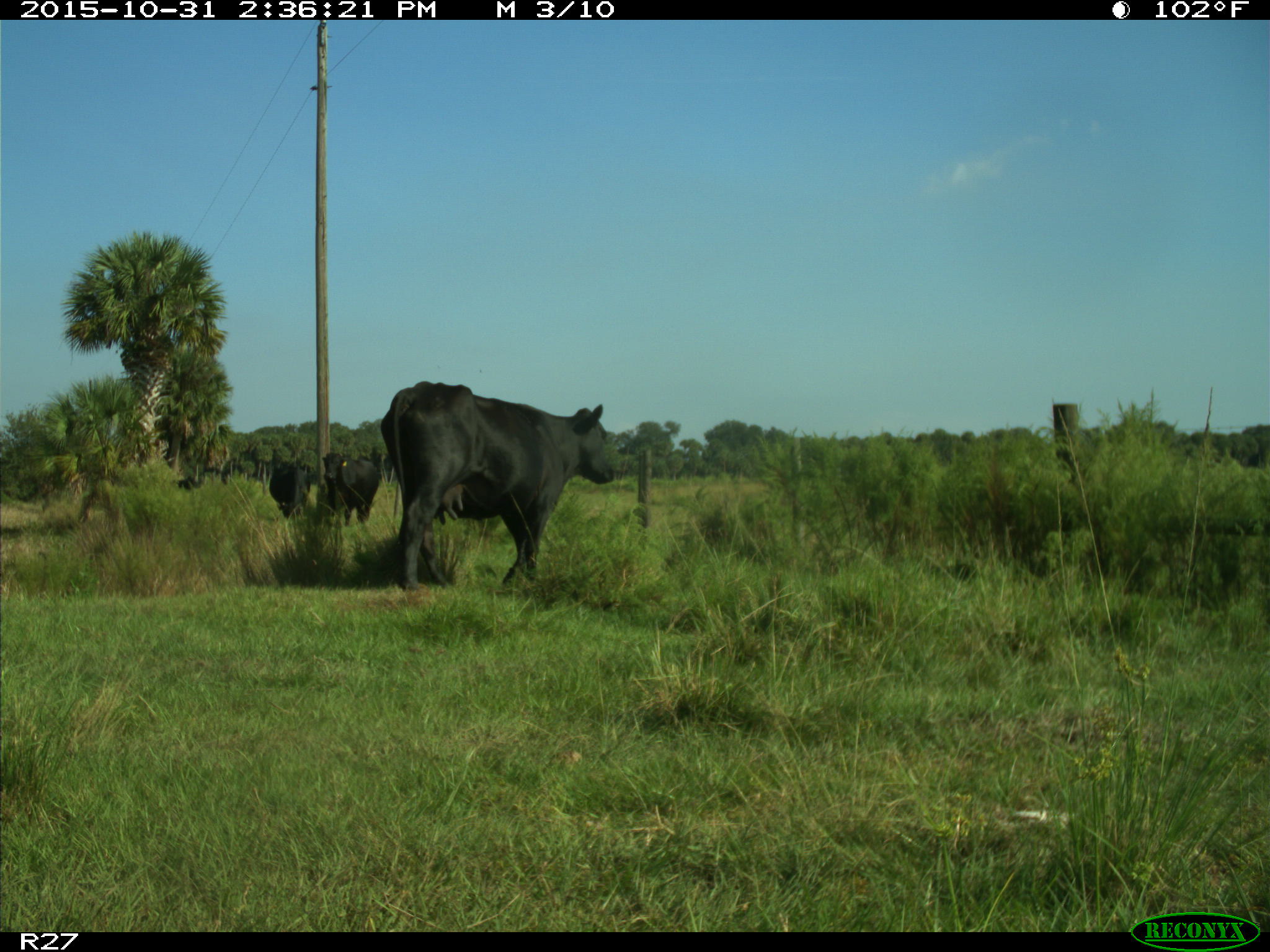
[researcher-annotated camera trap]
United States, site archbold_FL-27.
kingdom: Animalia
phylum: Chordata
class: Mammalia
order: Artiodactyla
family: Bovidae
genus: Bos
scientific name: Bos taurus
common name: domestic cow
Bos taurus (domestic cow).